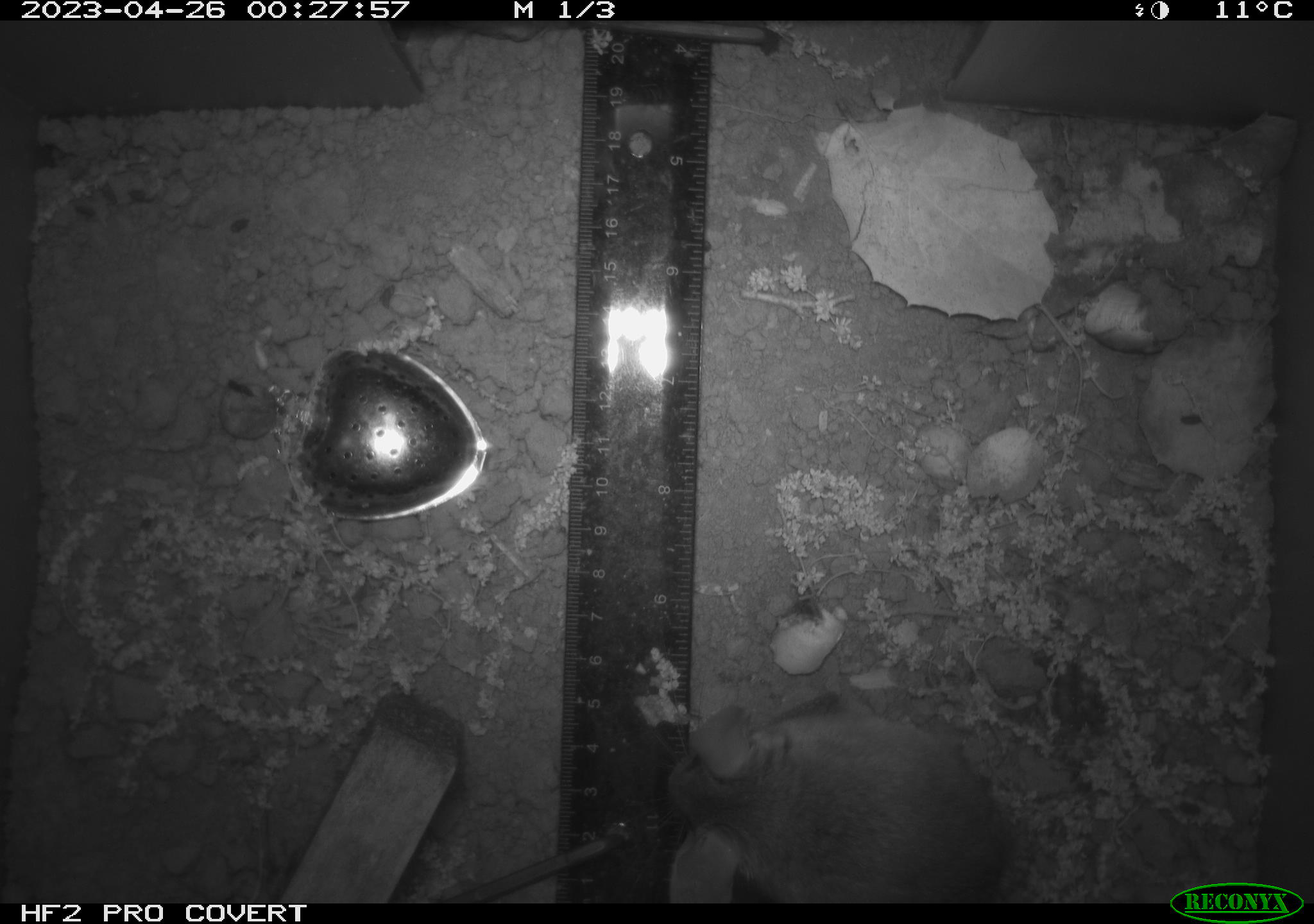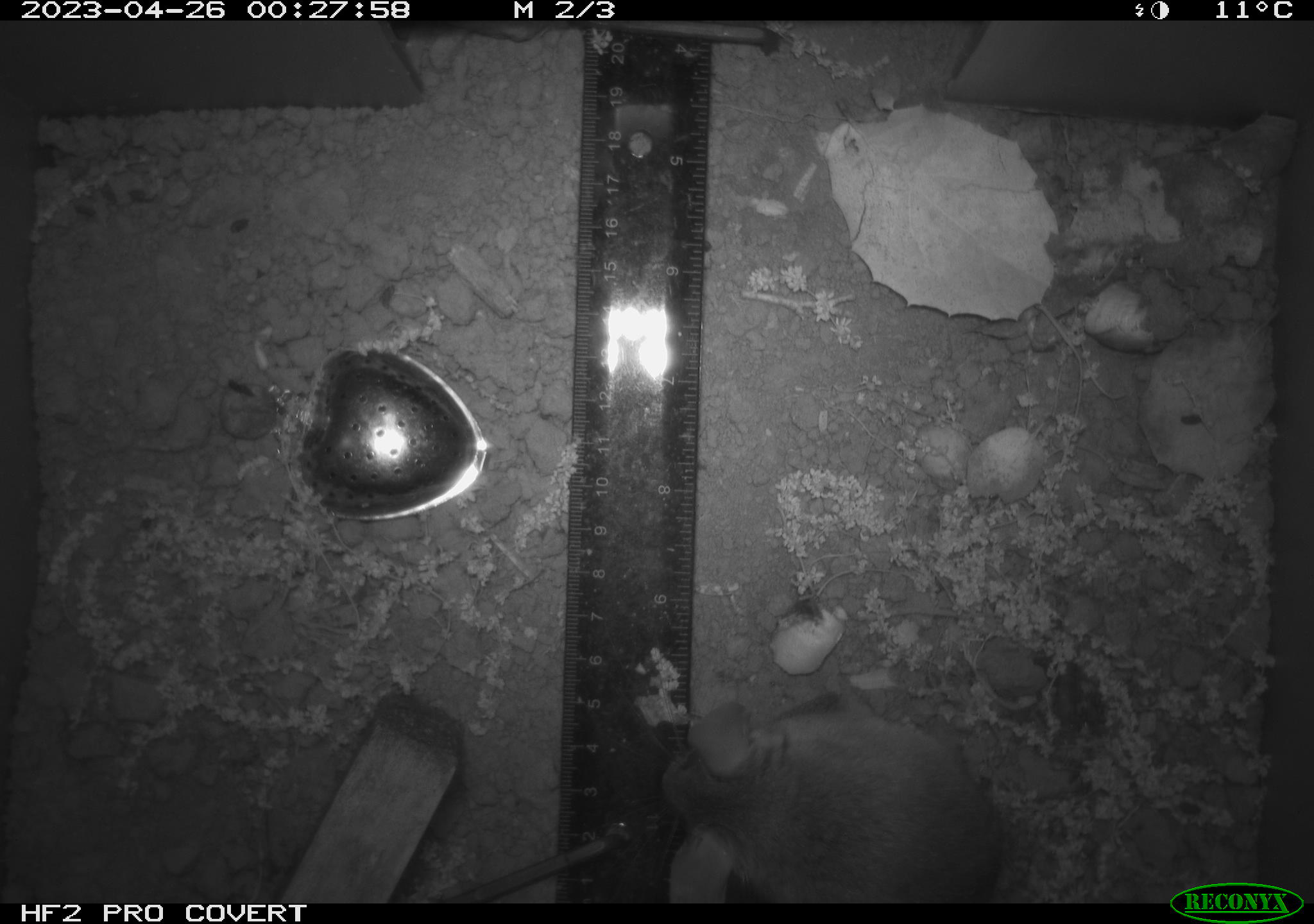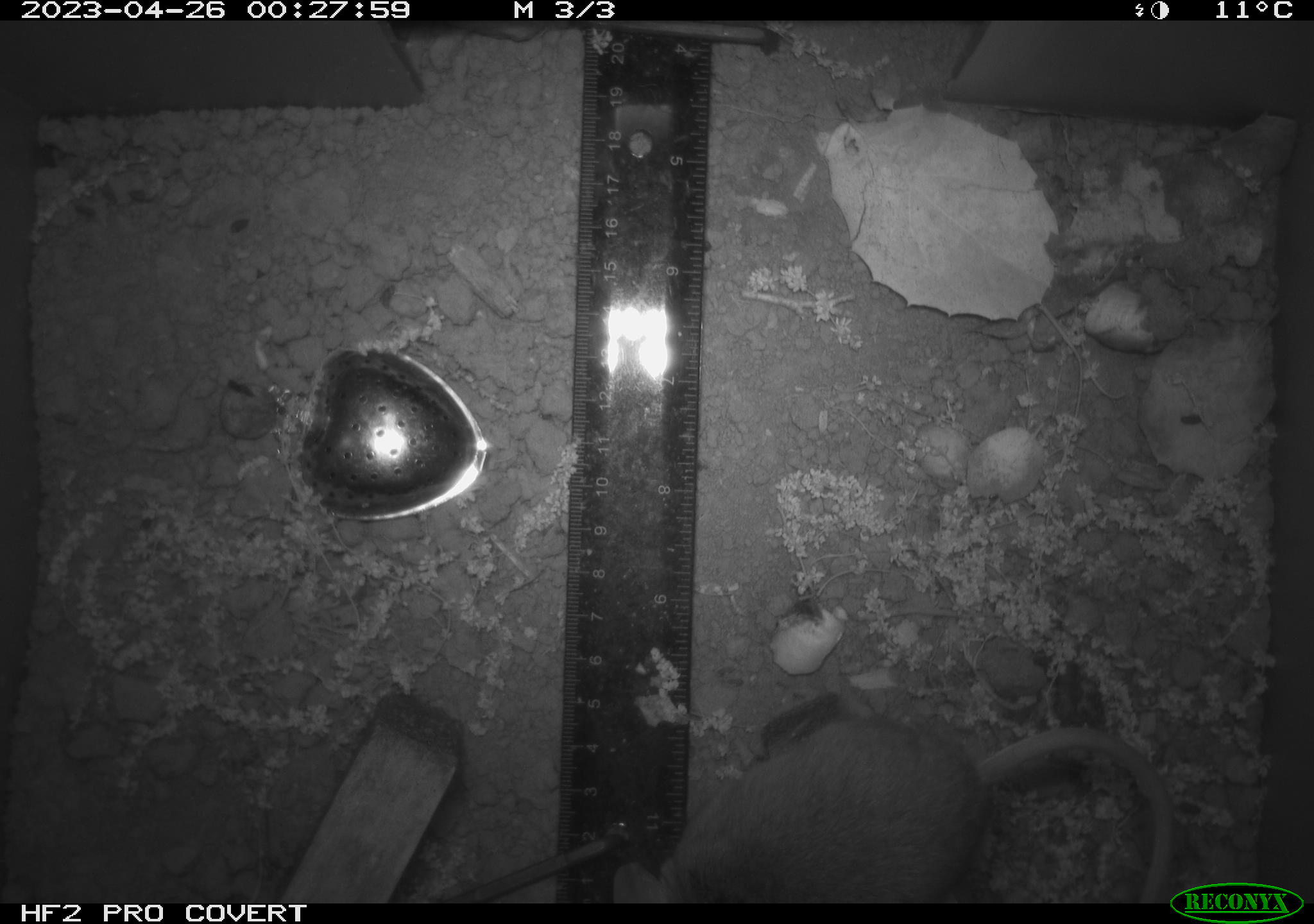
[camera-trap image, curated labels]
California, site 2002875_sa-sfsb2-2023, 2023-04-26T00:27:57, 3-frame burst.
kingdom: Animalia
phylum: Chordata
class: Mammalia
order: Rodentia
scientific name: Rodentia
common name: mouse species